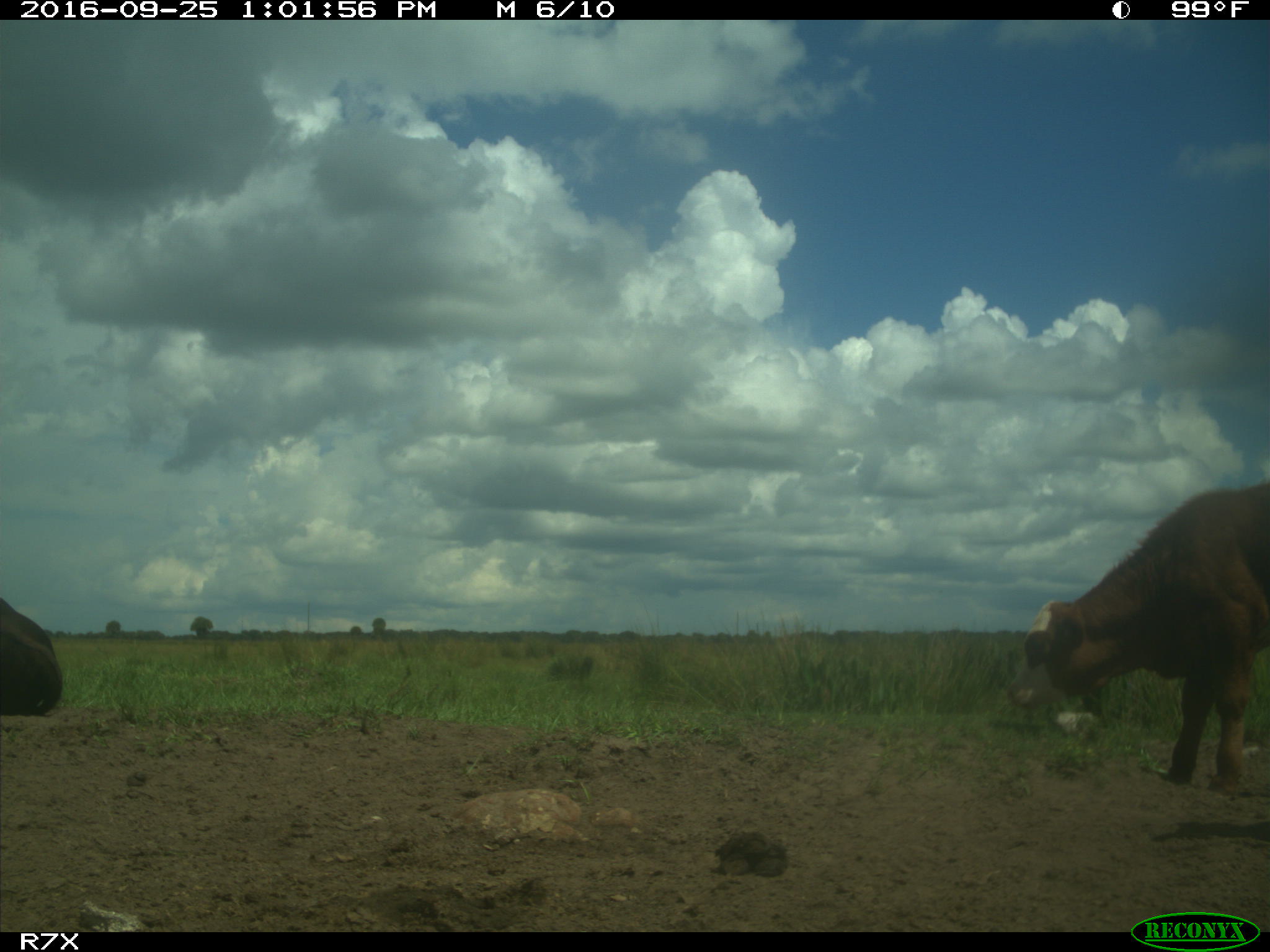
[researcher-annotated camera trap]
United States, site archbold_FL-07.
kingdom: Animalia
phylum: Chordata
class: Mammalia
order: Artiodactyla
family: Bovidae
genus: Bos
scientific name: Bos taurus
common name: domestic cow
Bos taurus (domestic cow).